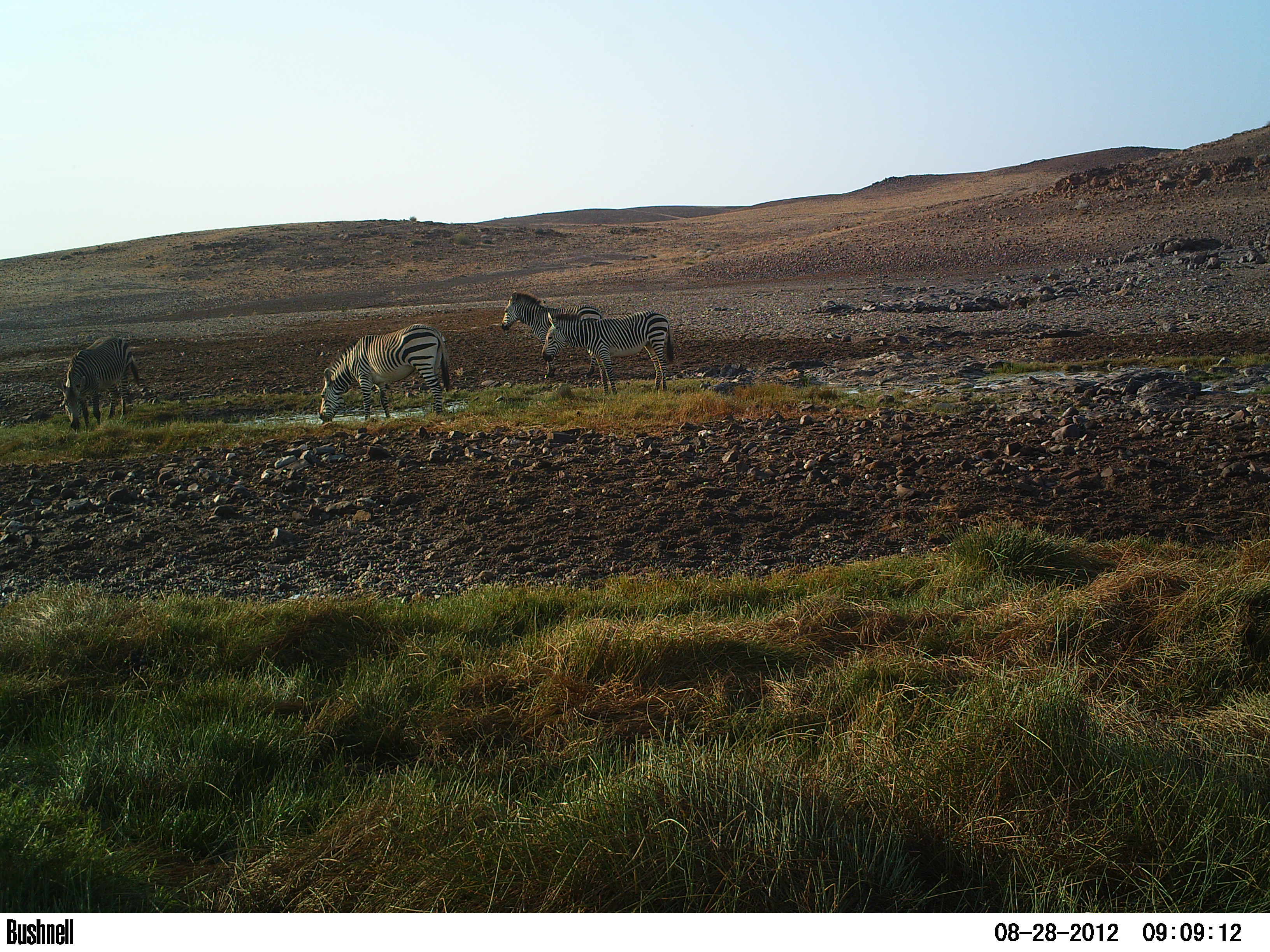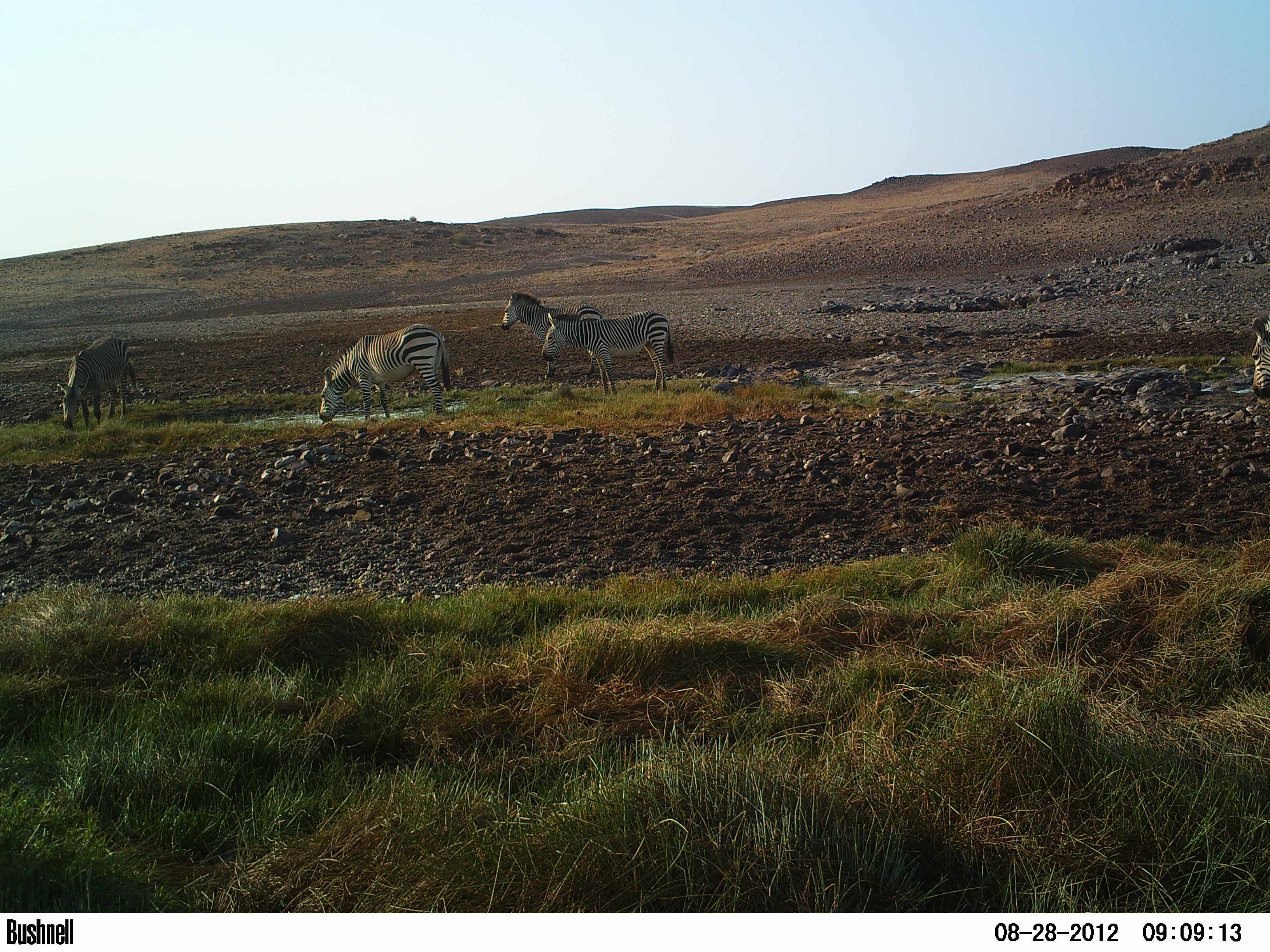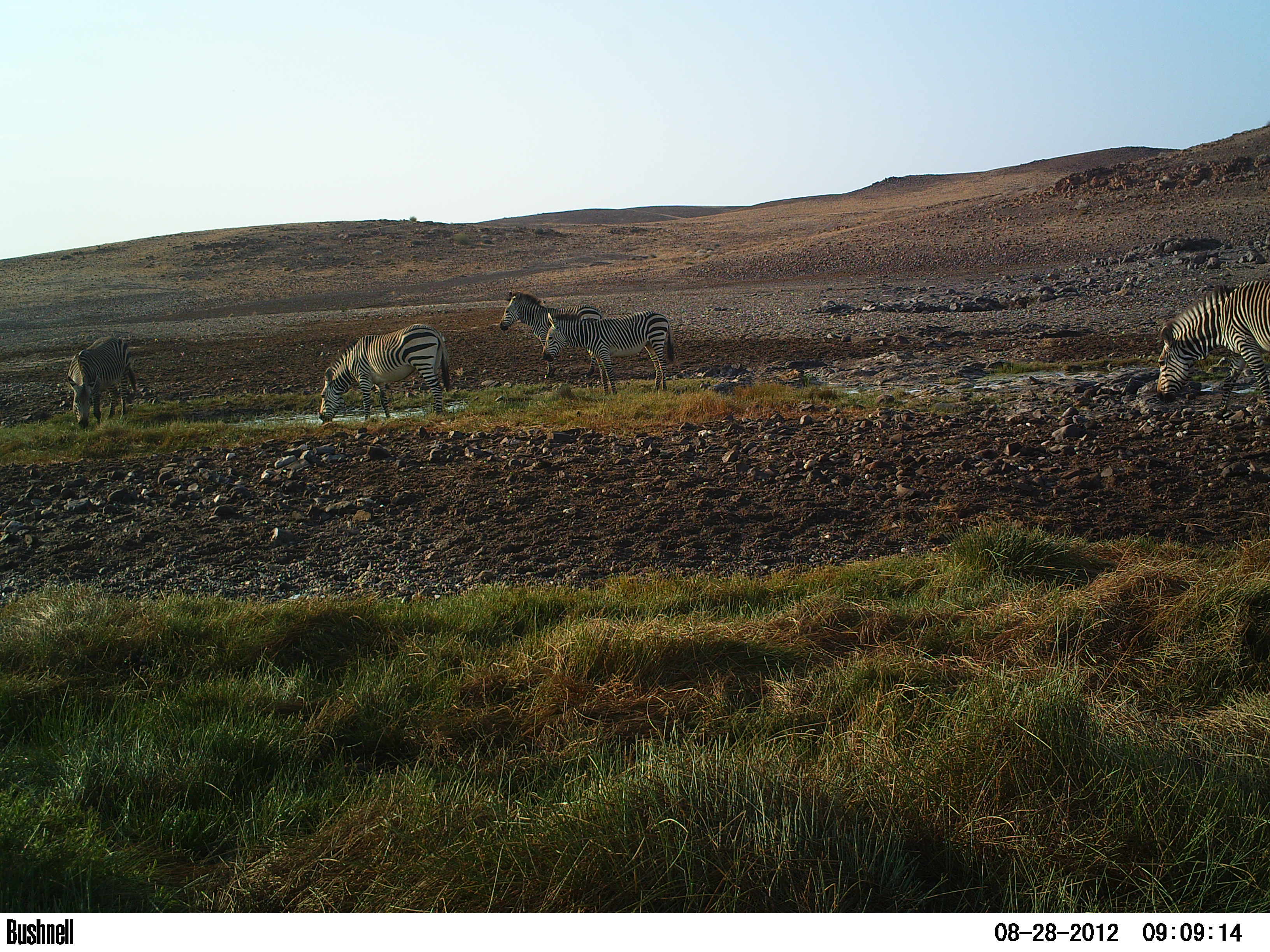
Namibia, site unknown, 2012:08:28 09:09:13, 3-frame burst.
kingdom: Animalia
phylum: Chordata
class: Mammalia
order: Perissodactyla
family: Equidae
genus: Equus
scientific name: Equus zebra hartmannae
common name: hartmann's mountain zebra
Equus zebra hartmannae (hartmann's mountain zebra).